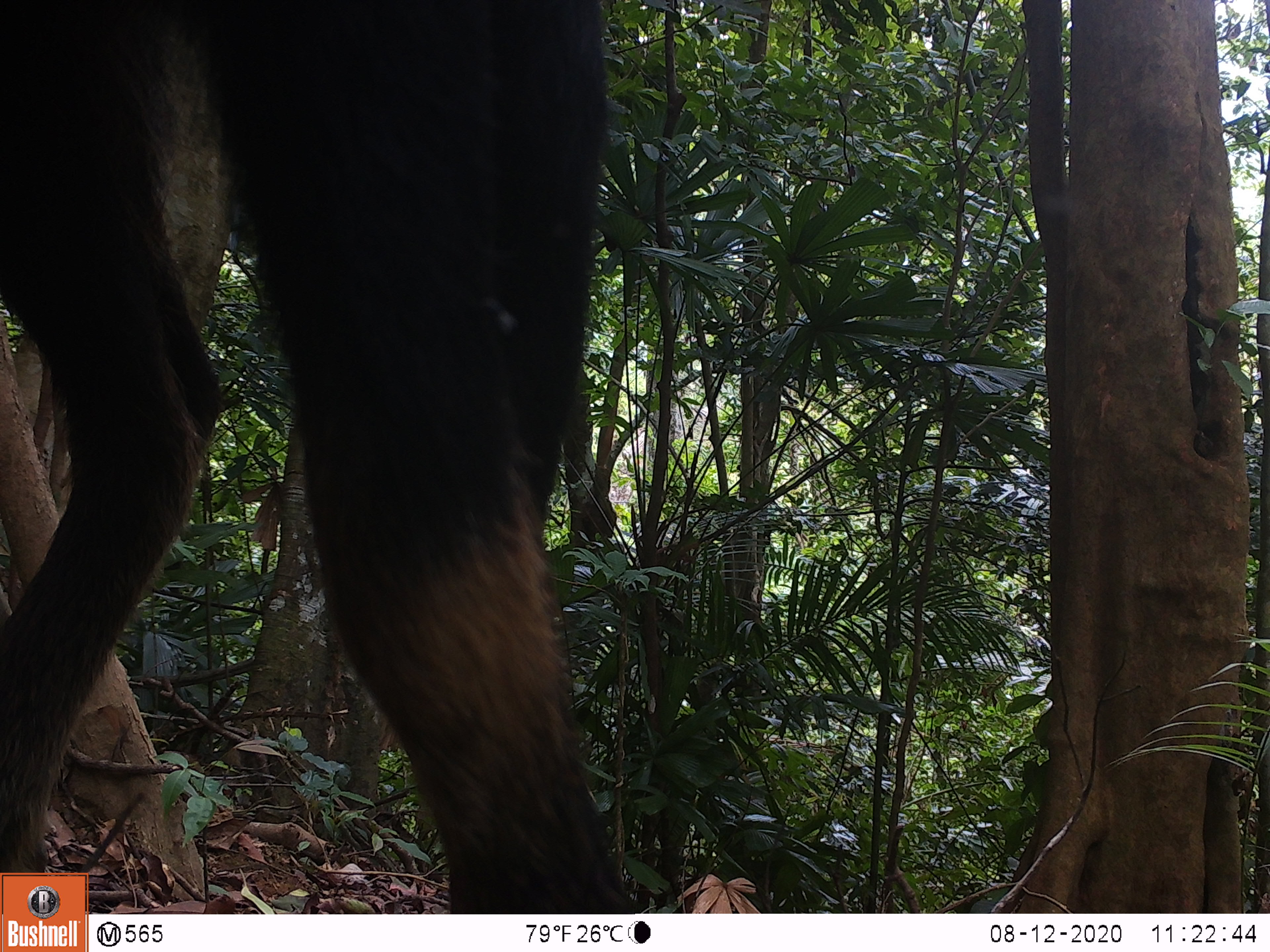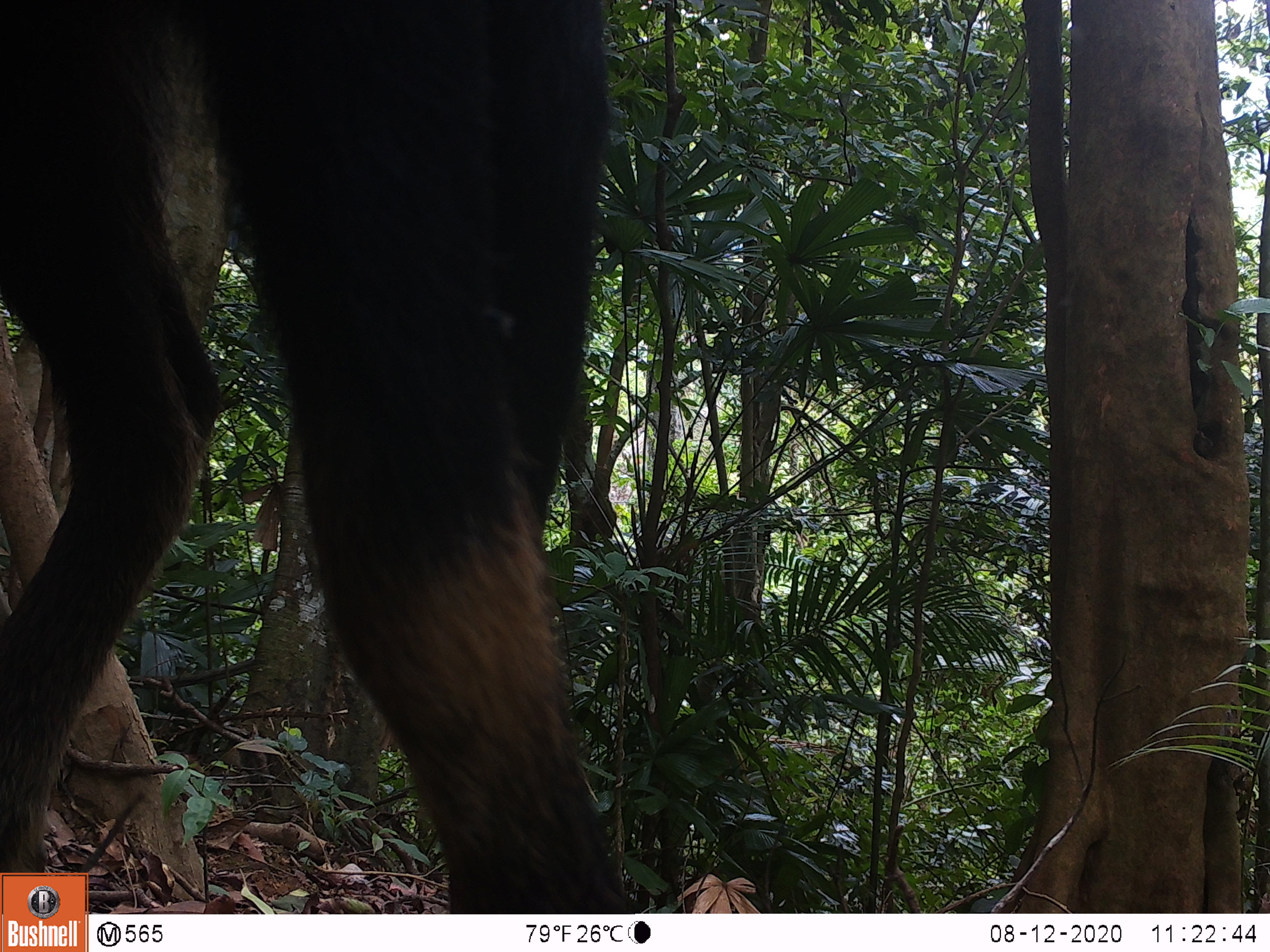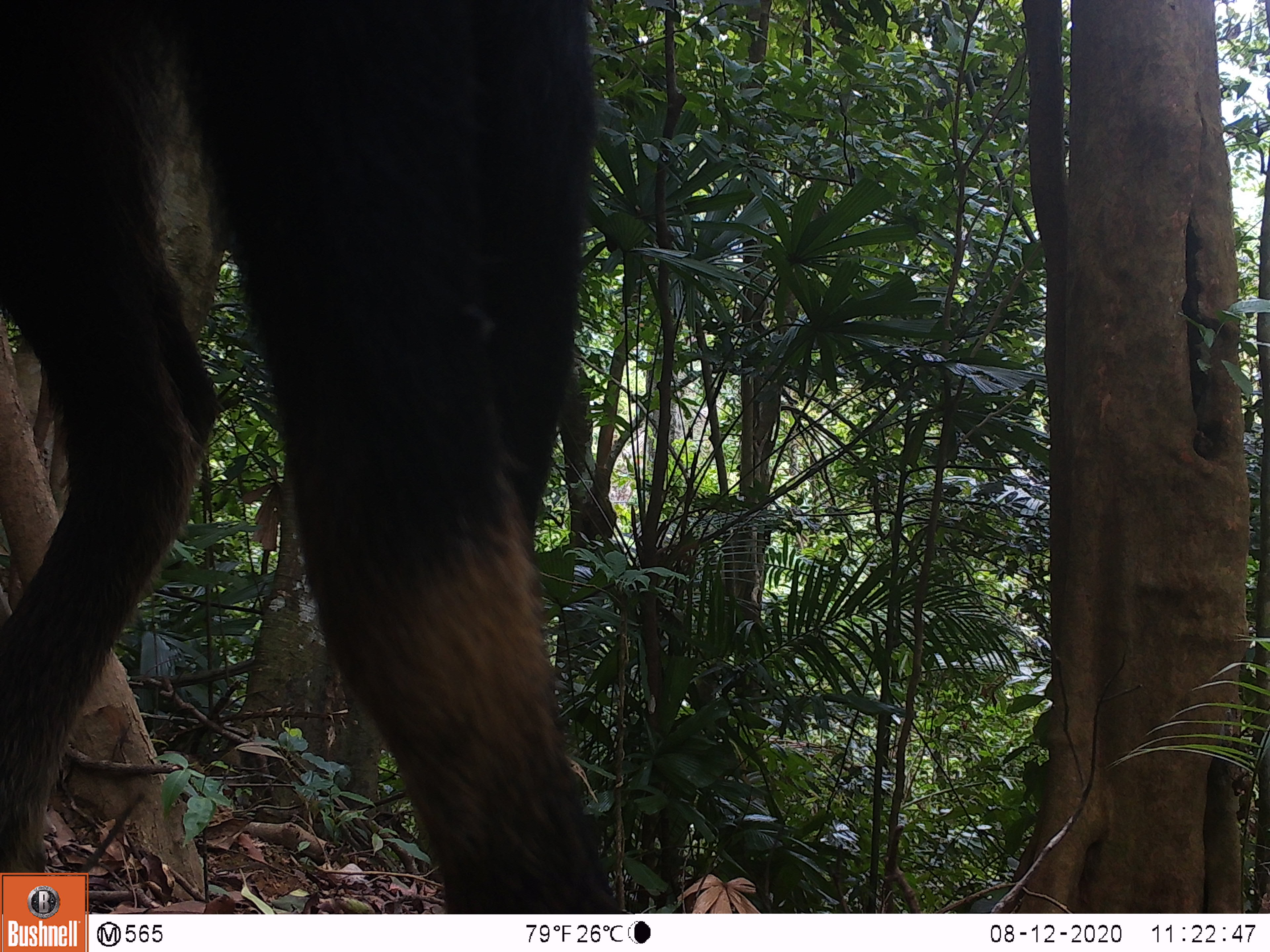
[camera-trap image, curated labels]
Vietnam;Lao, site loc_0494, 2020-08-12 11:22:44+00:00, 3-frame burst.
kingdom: Animalia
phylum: Chordata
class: Mammalia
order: Artiodactyla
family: Bovidae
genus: Capricornis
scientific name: Capricornis sumatraensis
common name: chinese serow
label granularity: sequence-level